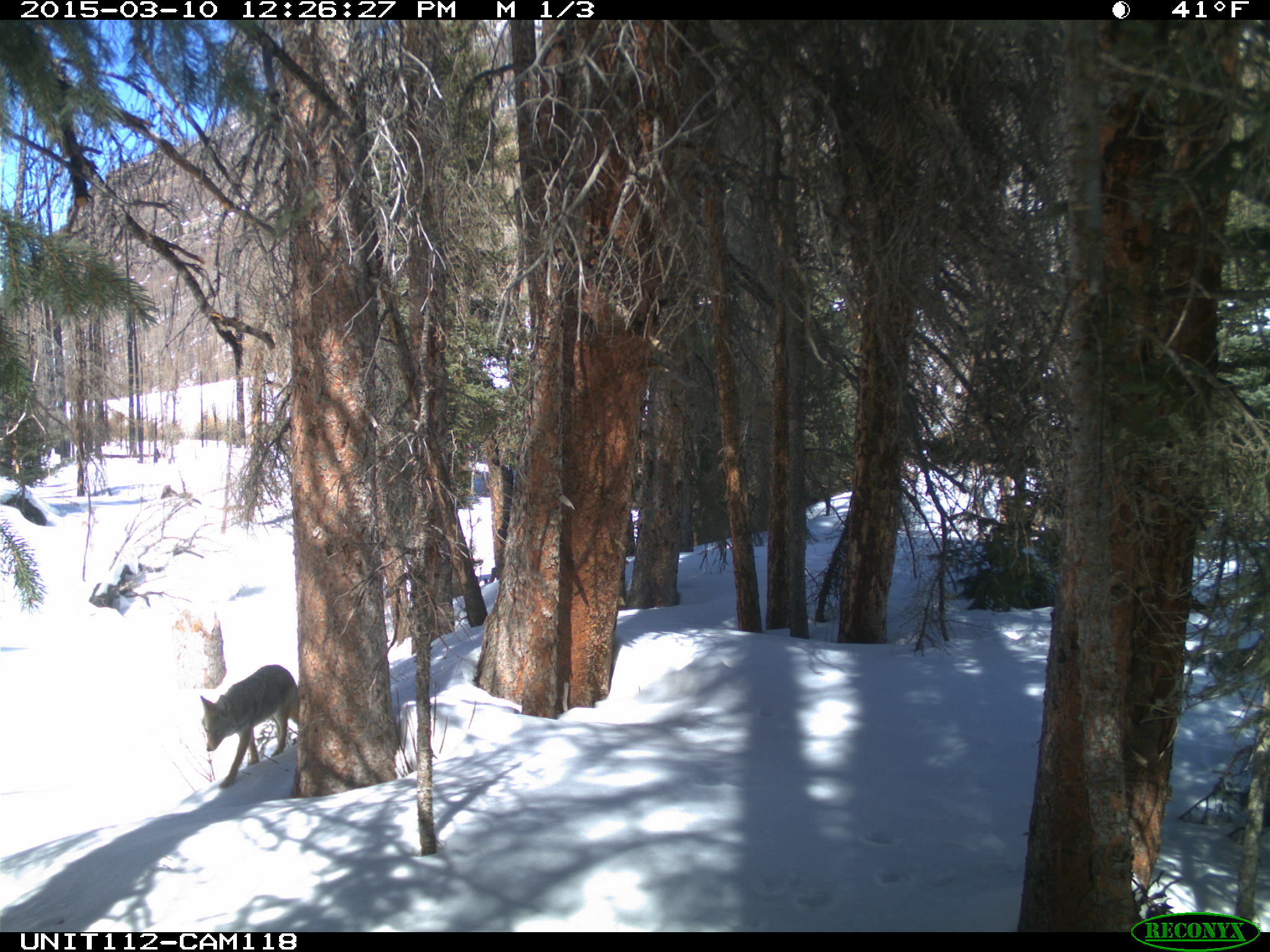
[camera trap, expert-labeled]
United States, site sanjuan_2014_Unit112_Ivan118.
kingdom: Animalia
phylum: Chordata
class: Mammalia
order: Carnivora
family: Canidae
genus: Canis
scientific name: Canis latrans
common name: coyote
Canis latrans (coyote).